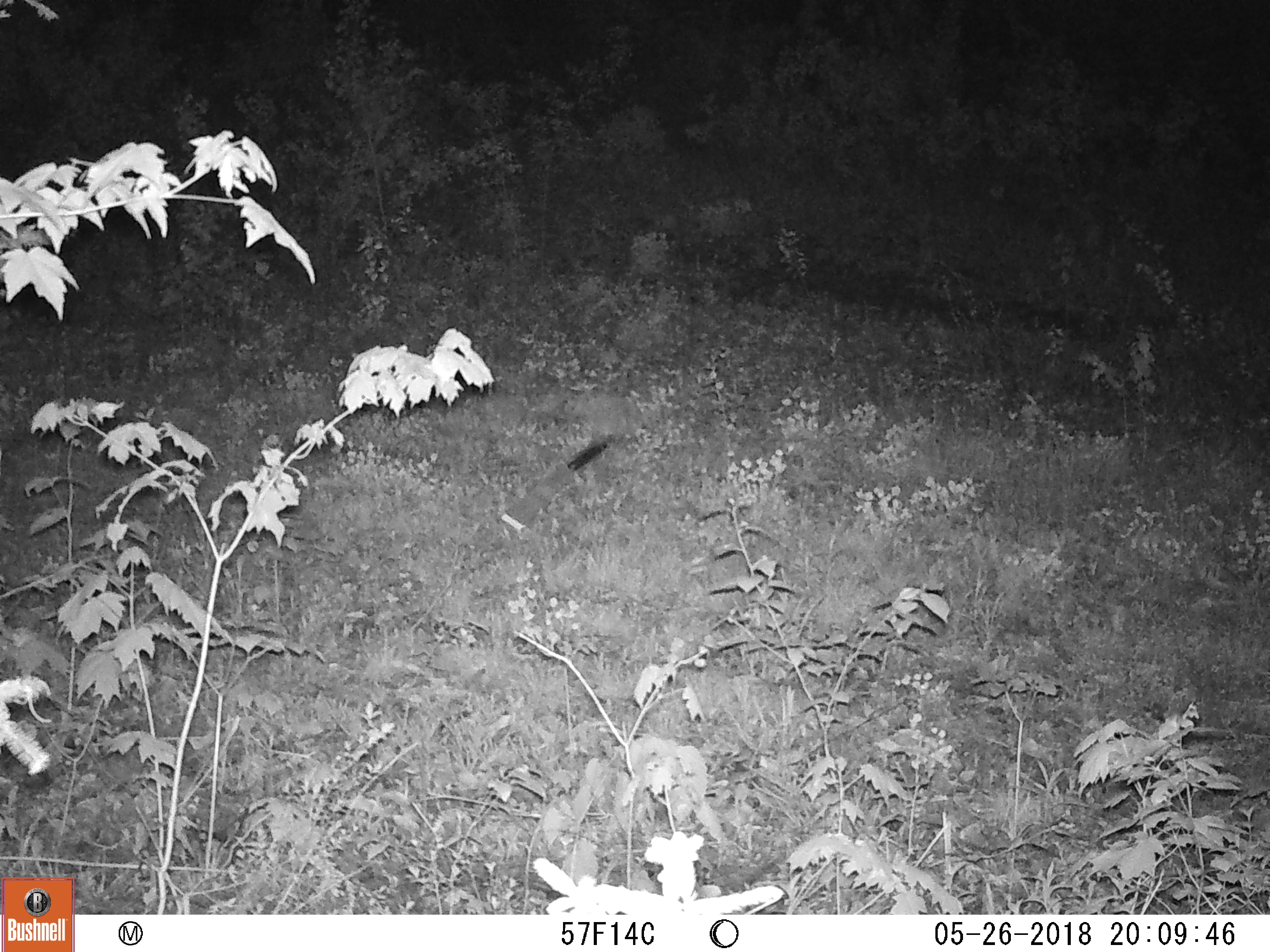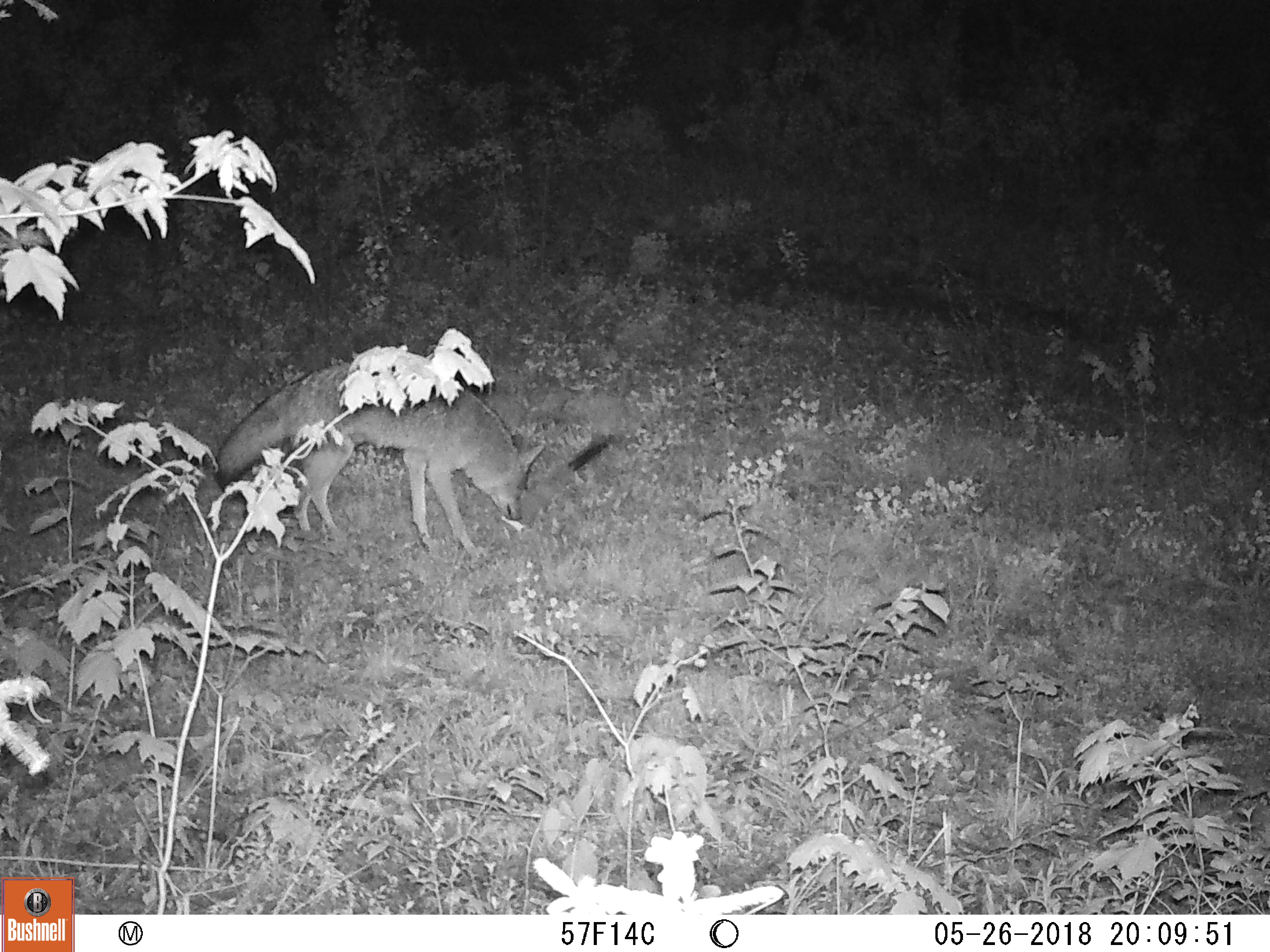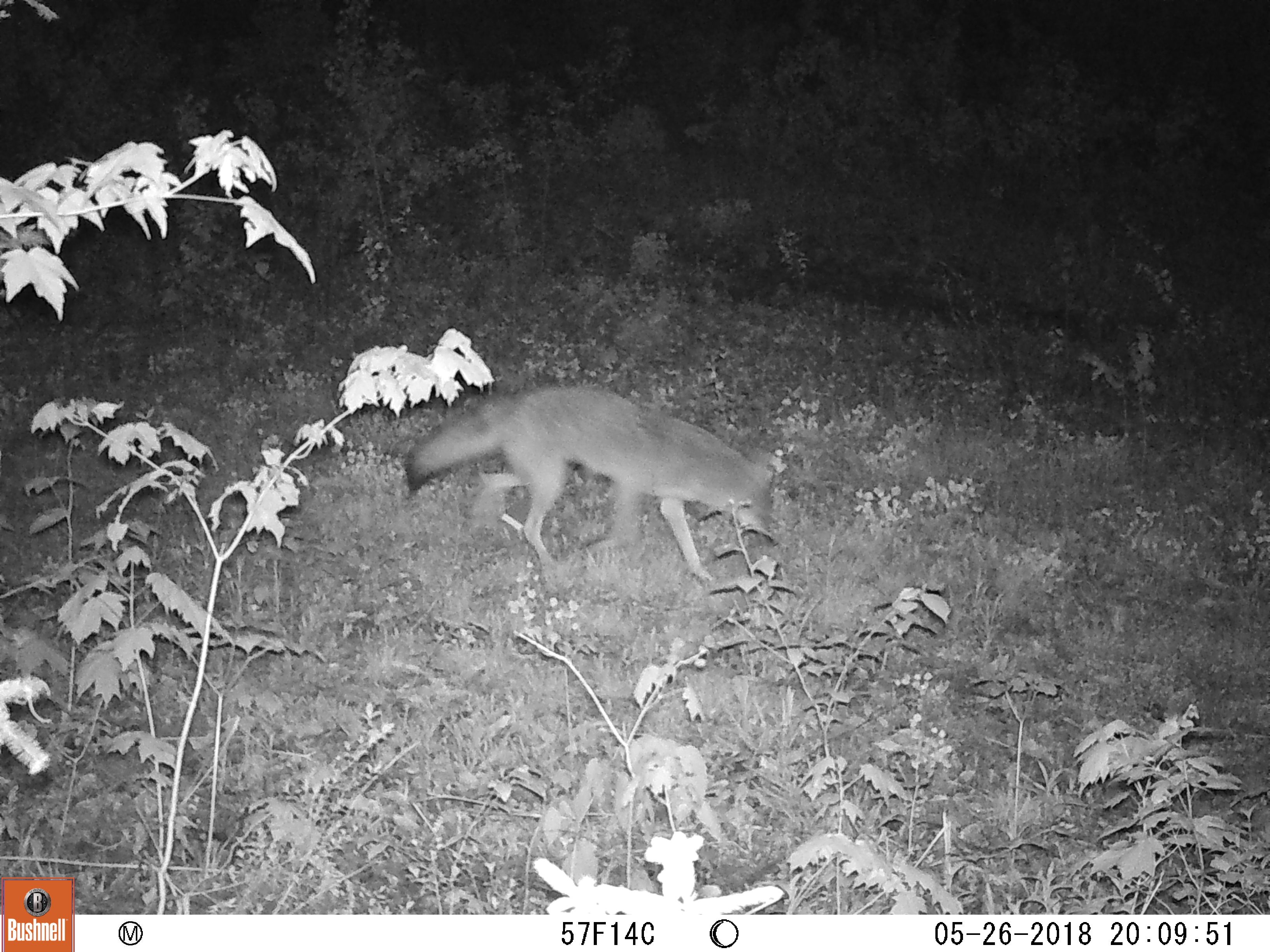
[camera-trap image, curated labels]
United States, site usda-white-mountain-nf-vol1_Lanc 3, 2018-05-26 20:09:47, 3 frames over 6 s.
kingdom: Animalia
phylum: Chordata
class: Mammalia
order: Carnivora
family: Canidae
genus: Canis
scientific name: Canis latrans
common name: coyote